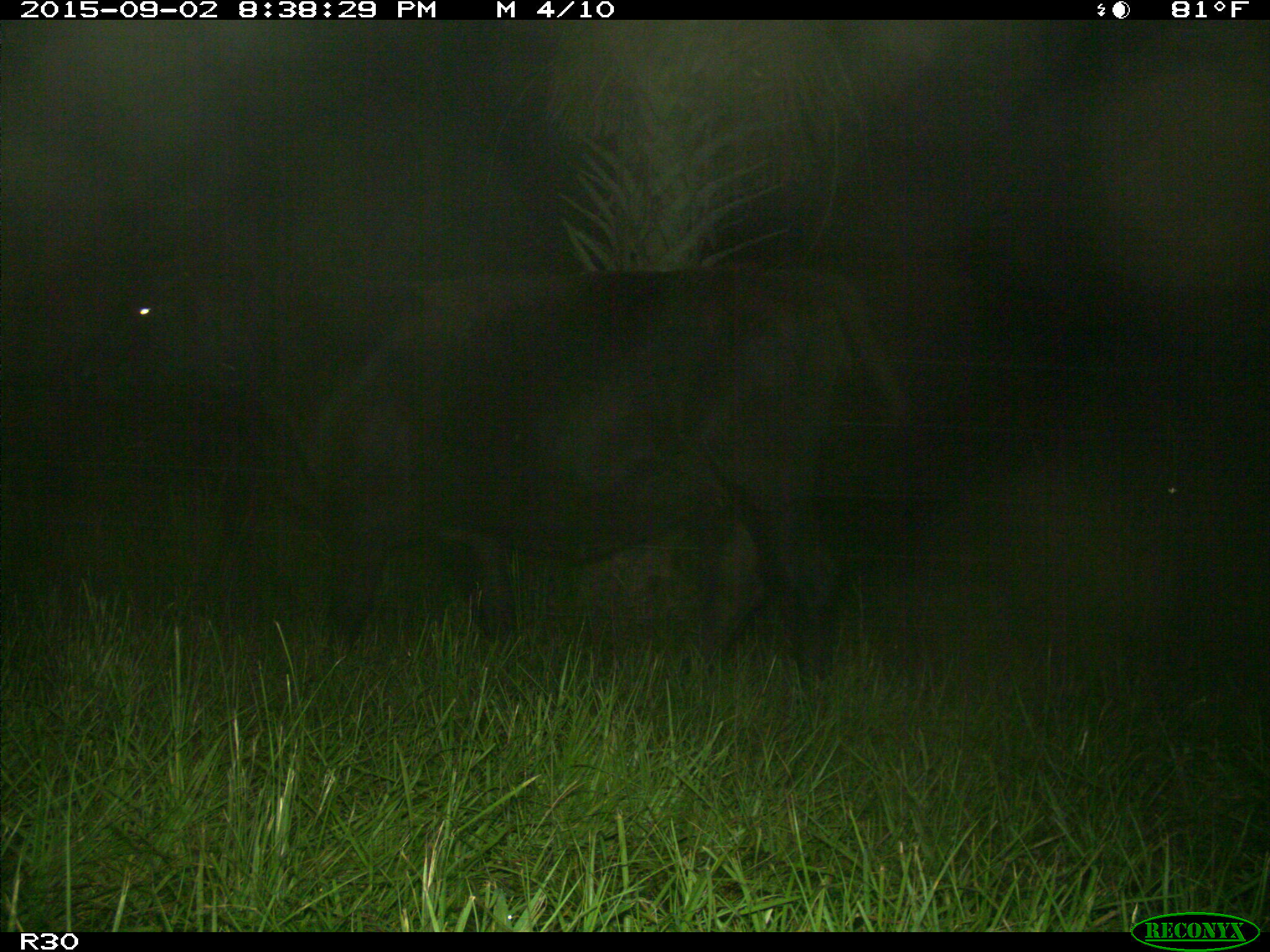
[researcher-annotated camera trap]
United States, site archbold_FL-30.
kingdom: Animalia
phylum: Chordata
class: Mammalia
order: Artiodactyla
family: Bovidae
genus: Bos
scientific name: Bos taurus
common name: domestic cow